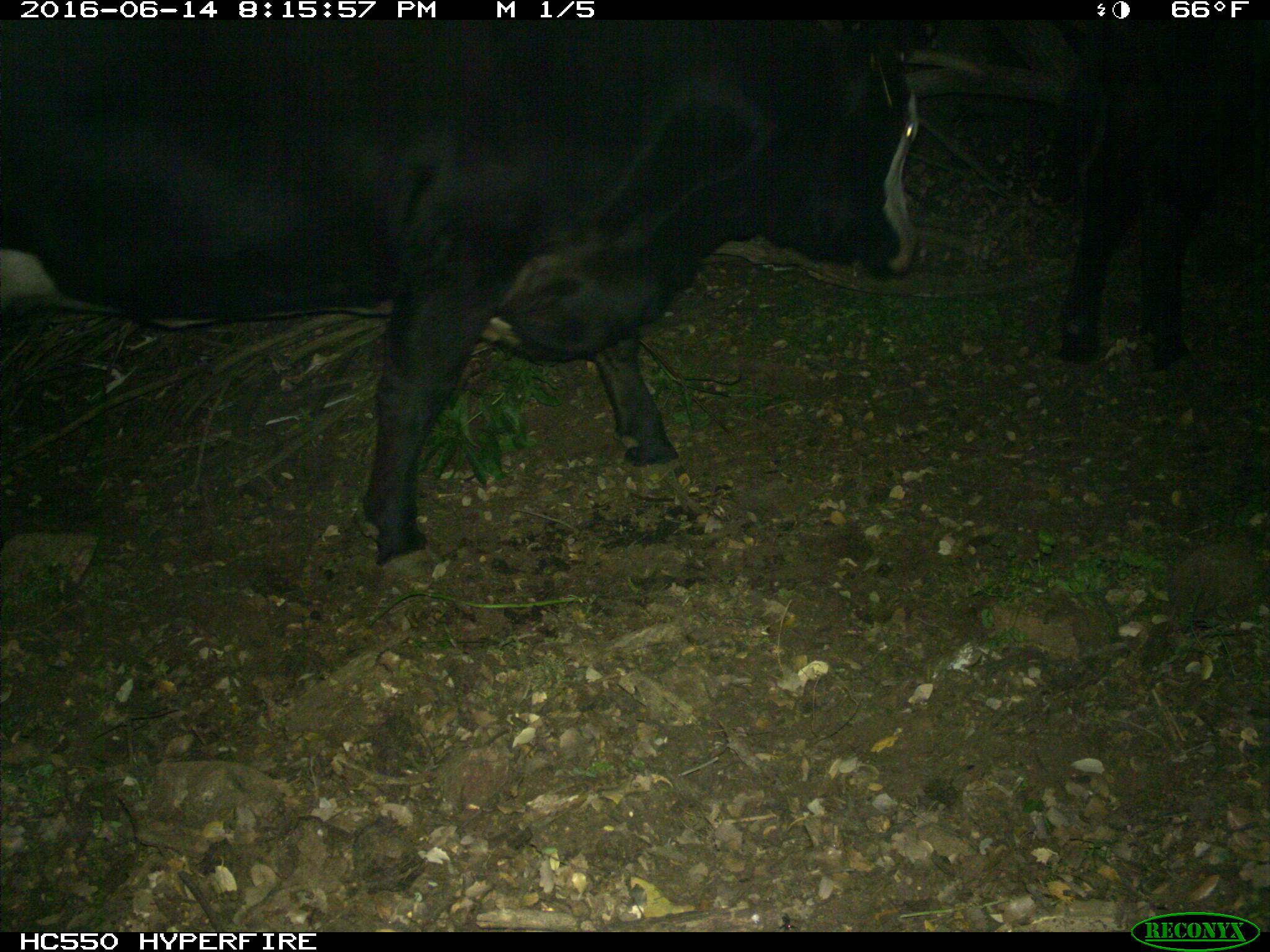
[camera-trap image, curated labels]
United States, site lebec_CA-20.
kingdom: Animalia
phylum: Chordata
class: Mammalia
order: Artiodactyla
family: Bovidae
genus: Bos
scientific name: Bos taurus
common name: domestic cow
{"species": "Bos taurus (domestic cow)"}